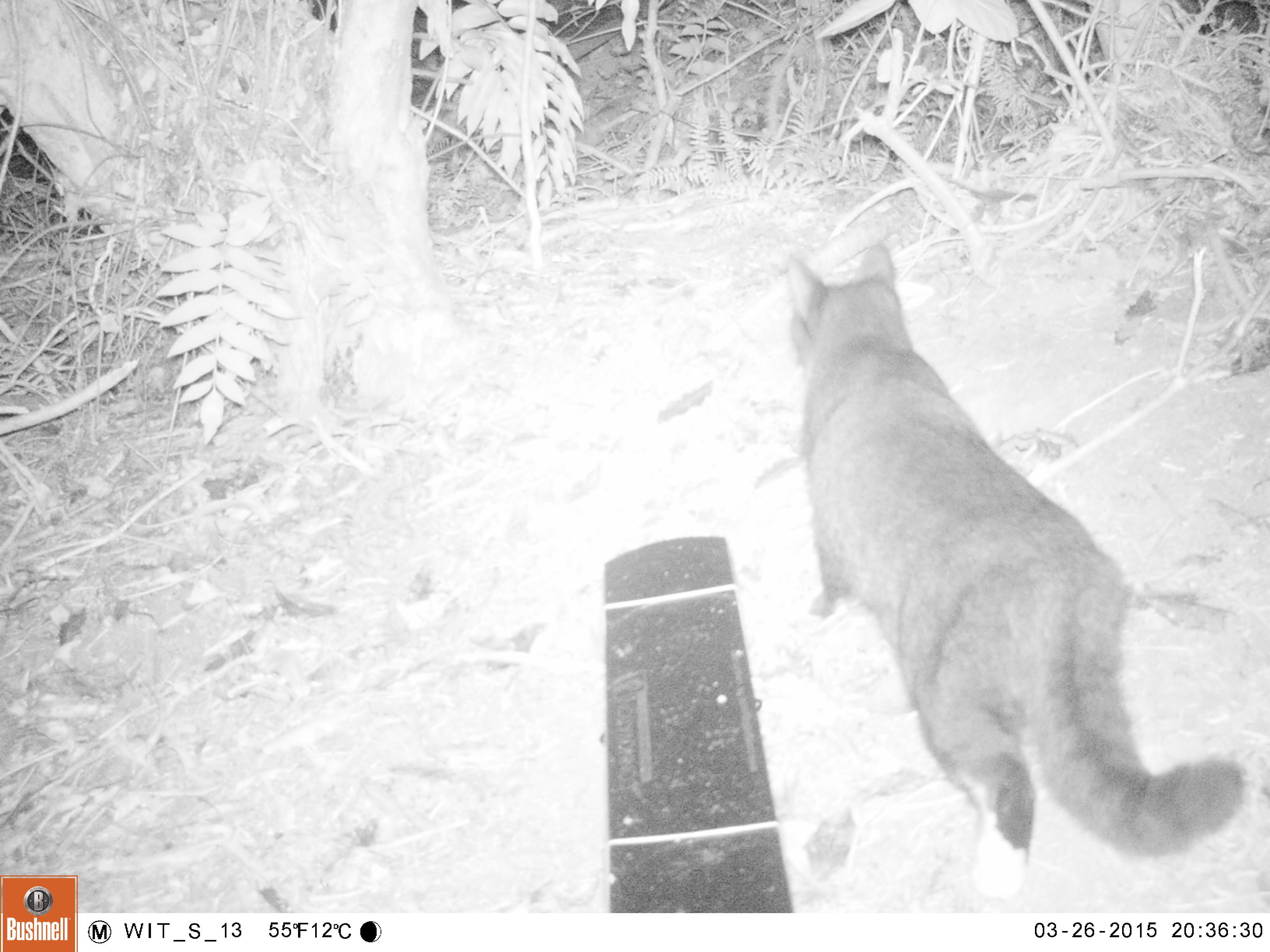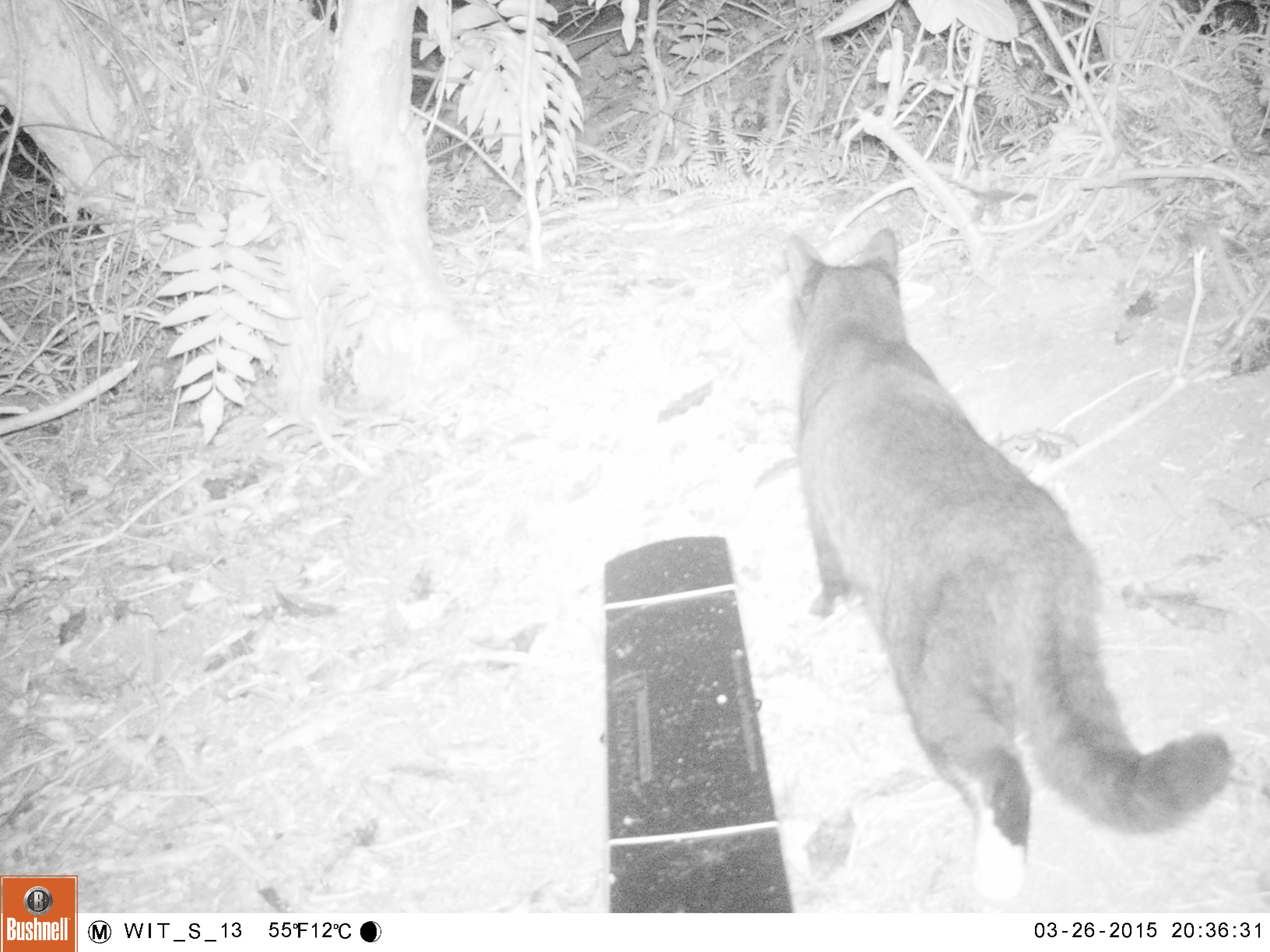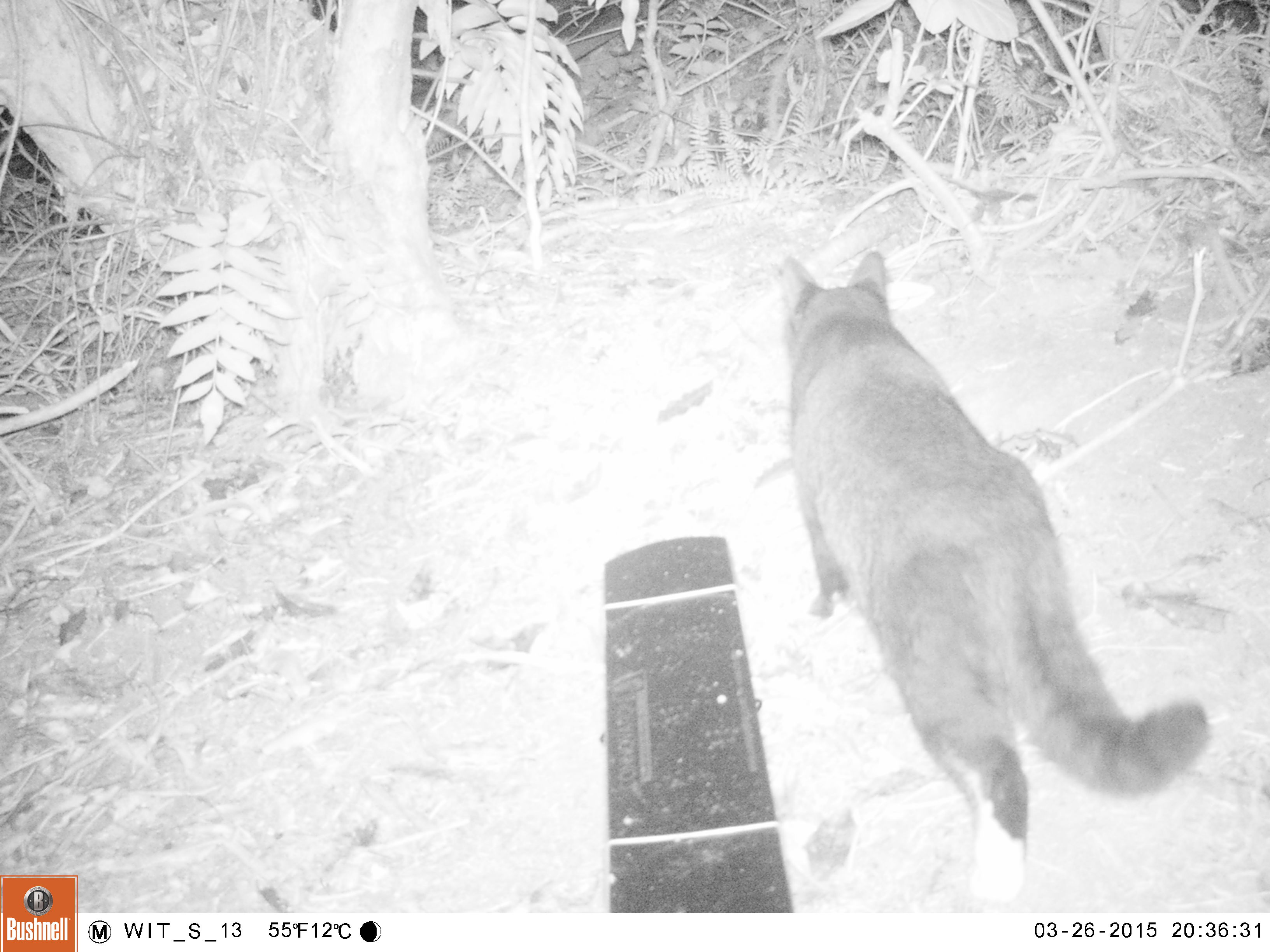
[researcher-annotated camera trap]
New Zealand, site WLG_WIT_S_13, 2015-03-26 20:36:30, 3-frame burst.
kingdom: Animalia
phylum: Chordata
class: Mammalia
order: Carnivora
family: Felidae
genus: Felis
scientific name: Felis catus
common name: domestic cat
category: cat